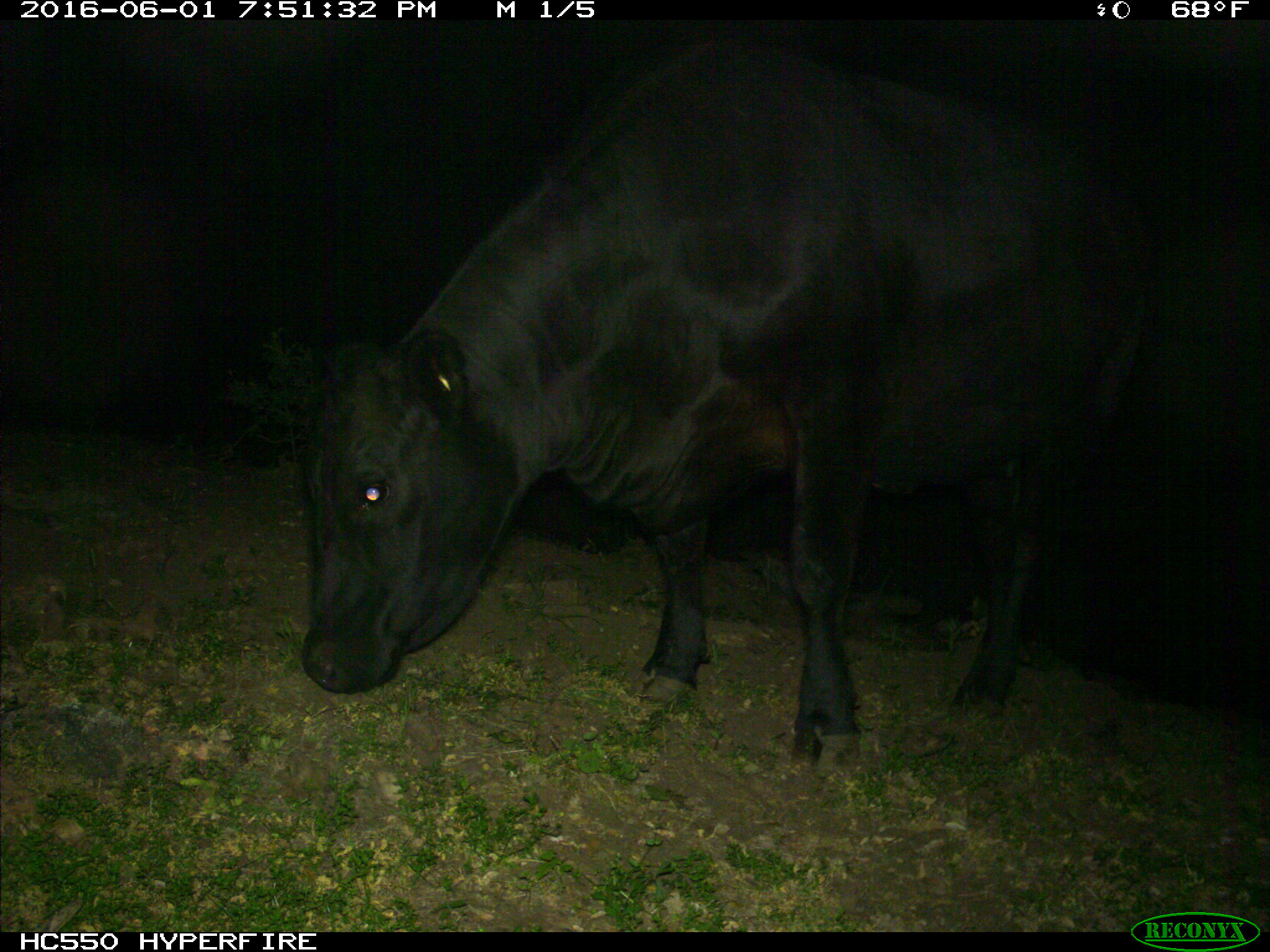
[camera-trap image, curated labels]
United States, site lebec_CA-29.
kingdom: Animalia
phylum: Chordata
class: Mammalia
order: Artiodactyla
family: Bovidae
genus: Bos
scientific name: Bos taurus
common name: domestic cow